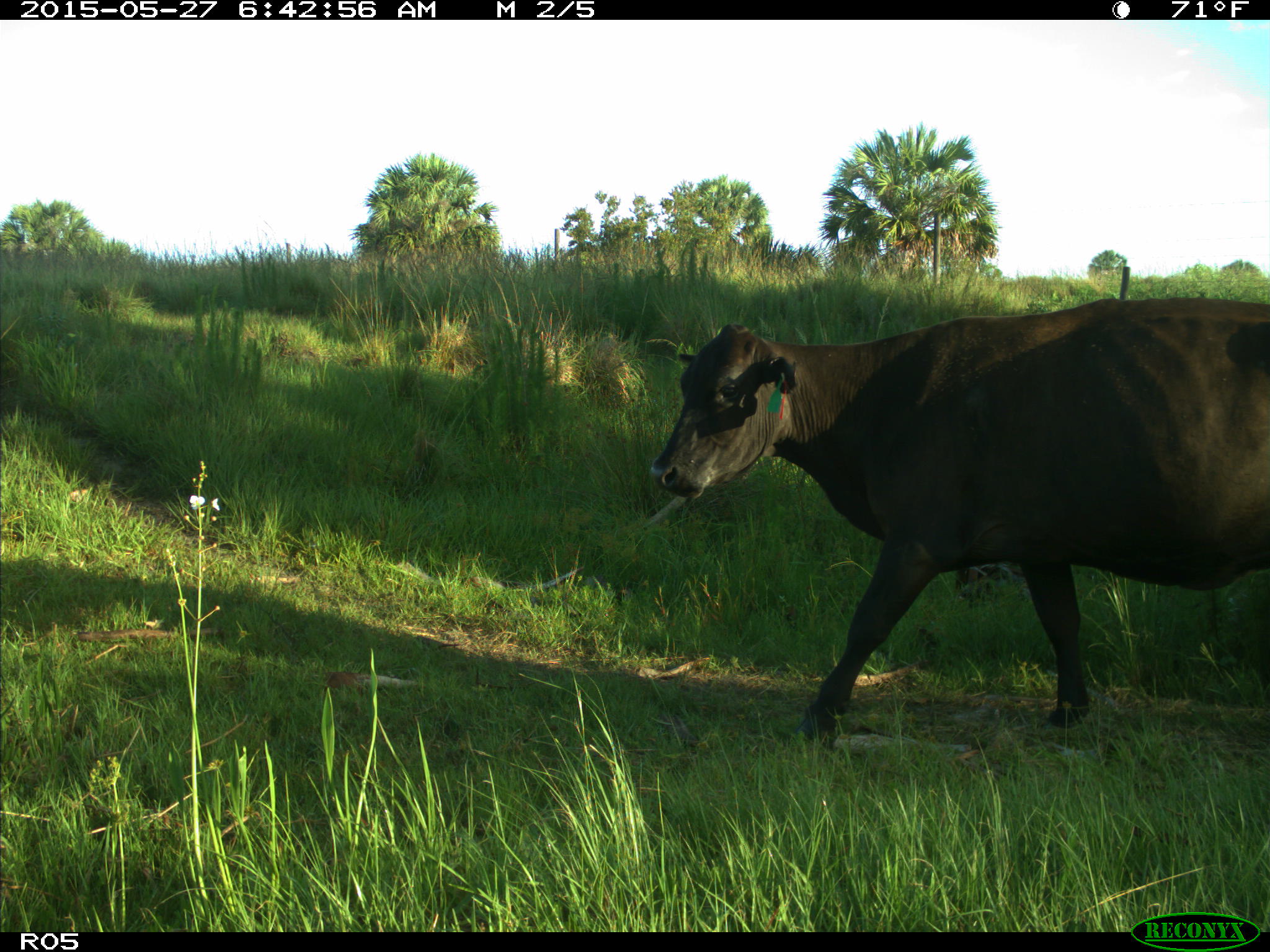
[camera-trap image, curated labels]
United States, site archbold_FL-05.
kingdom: Animalia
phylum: Chordata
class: Mammalia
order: Artiodactyla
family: Bovidae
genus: Bos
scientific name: Bos taurus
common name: domestic cow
Bos taurus (domestic cow).